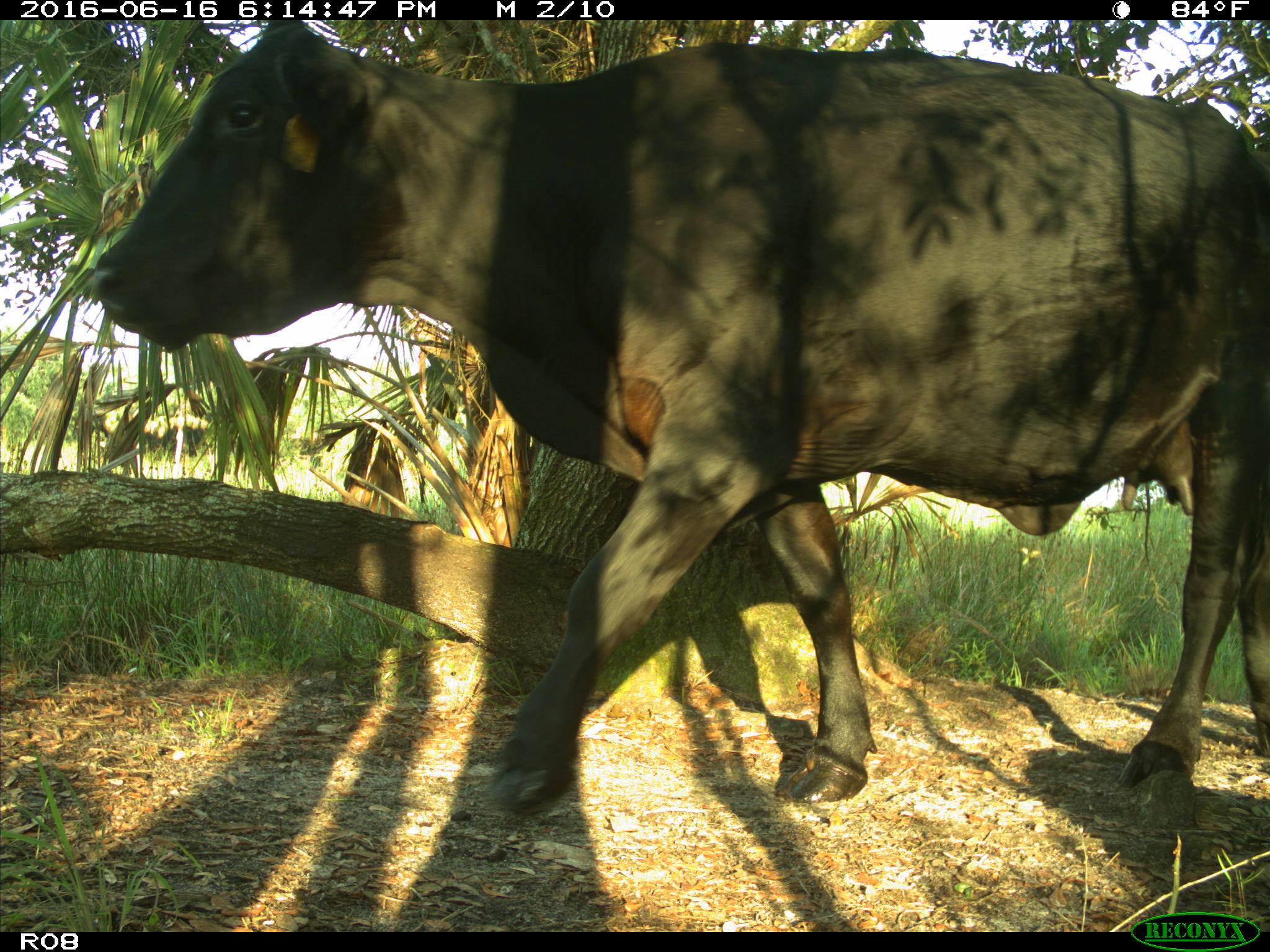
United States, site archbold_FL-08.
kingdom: Animalia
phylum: Chordata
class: Mammalia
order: Artiodactyla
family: Bovidae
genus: Bos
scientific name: Bos taurus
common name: domestic cow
Bos taurus (domestic cow).